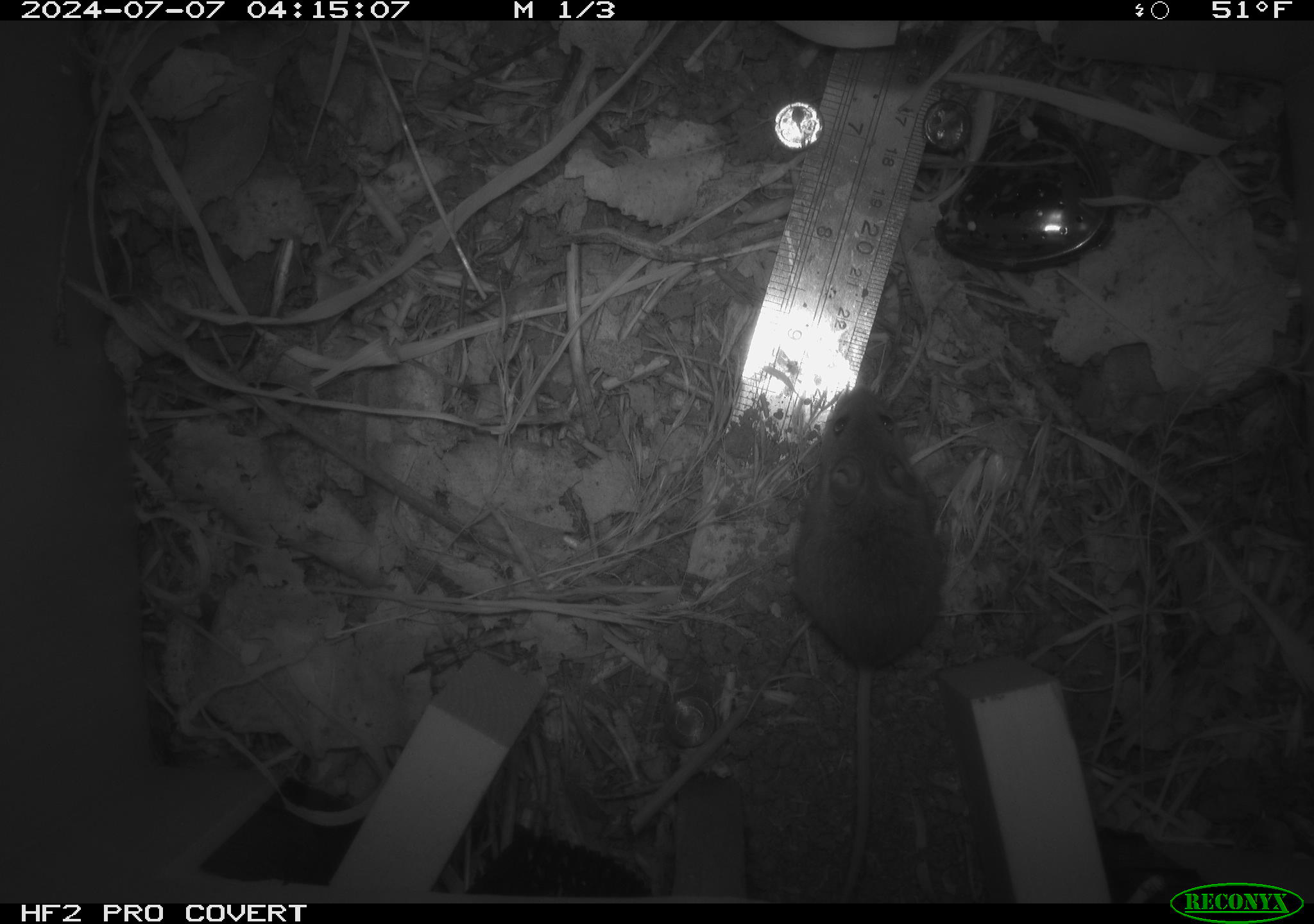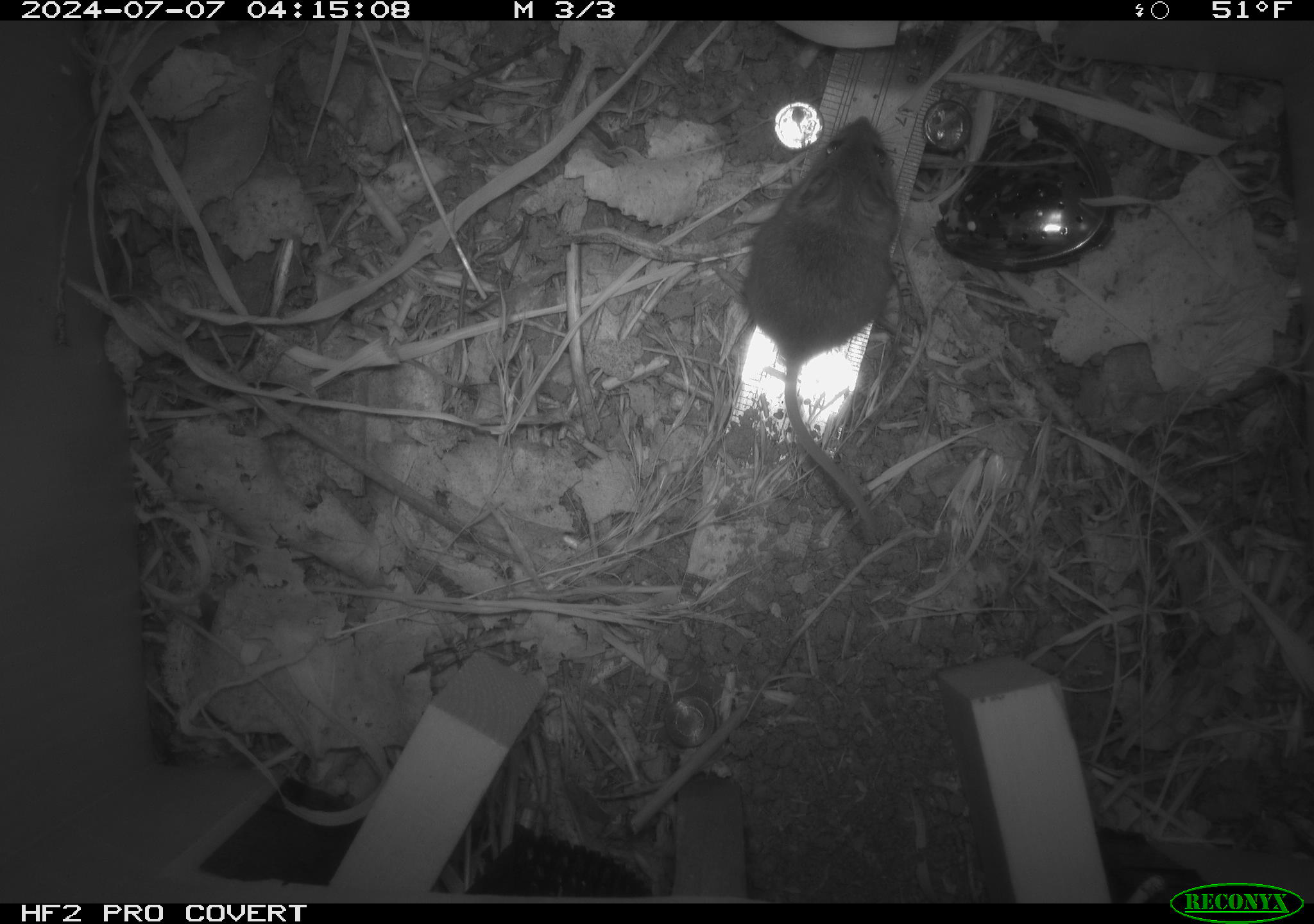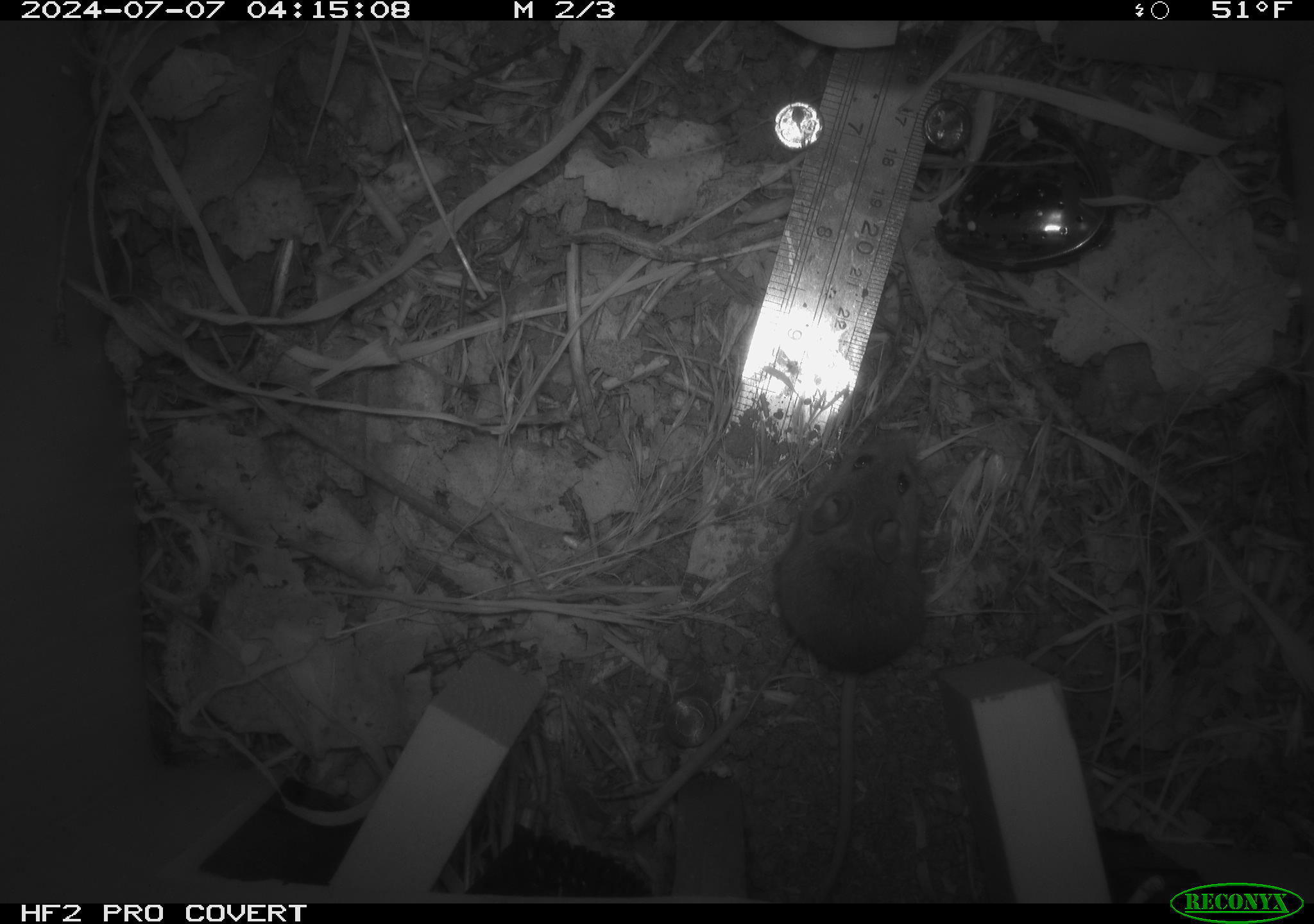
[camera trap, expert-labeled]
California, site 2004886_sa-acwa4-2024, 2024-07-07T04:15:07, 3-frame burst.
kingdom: Animalia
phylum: Chordata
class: Mammalia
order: Rodentia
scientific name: Rodentia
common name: mouse species